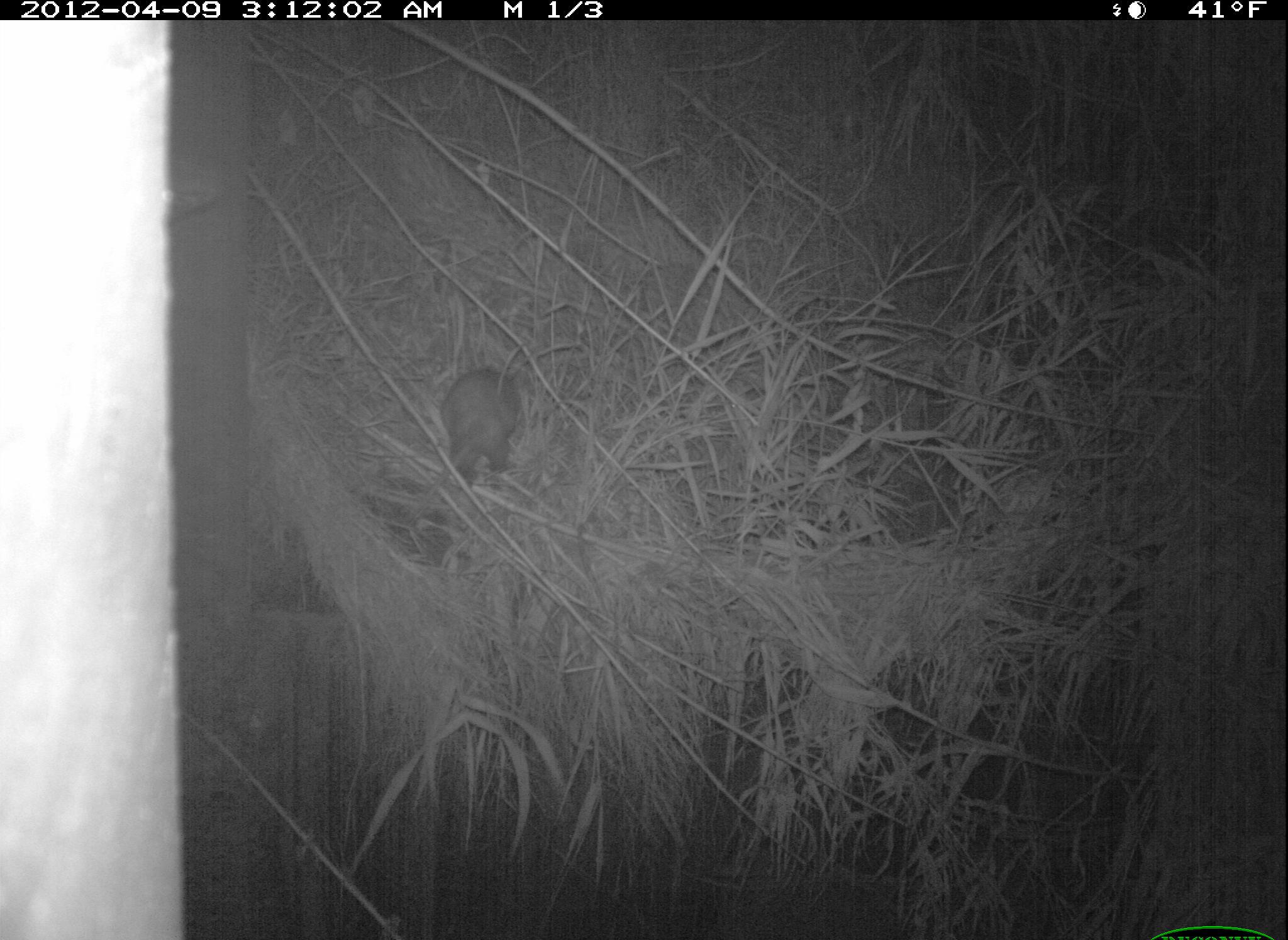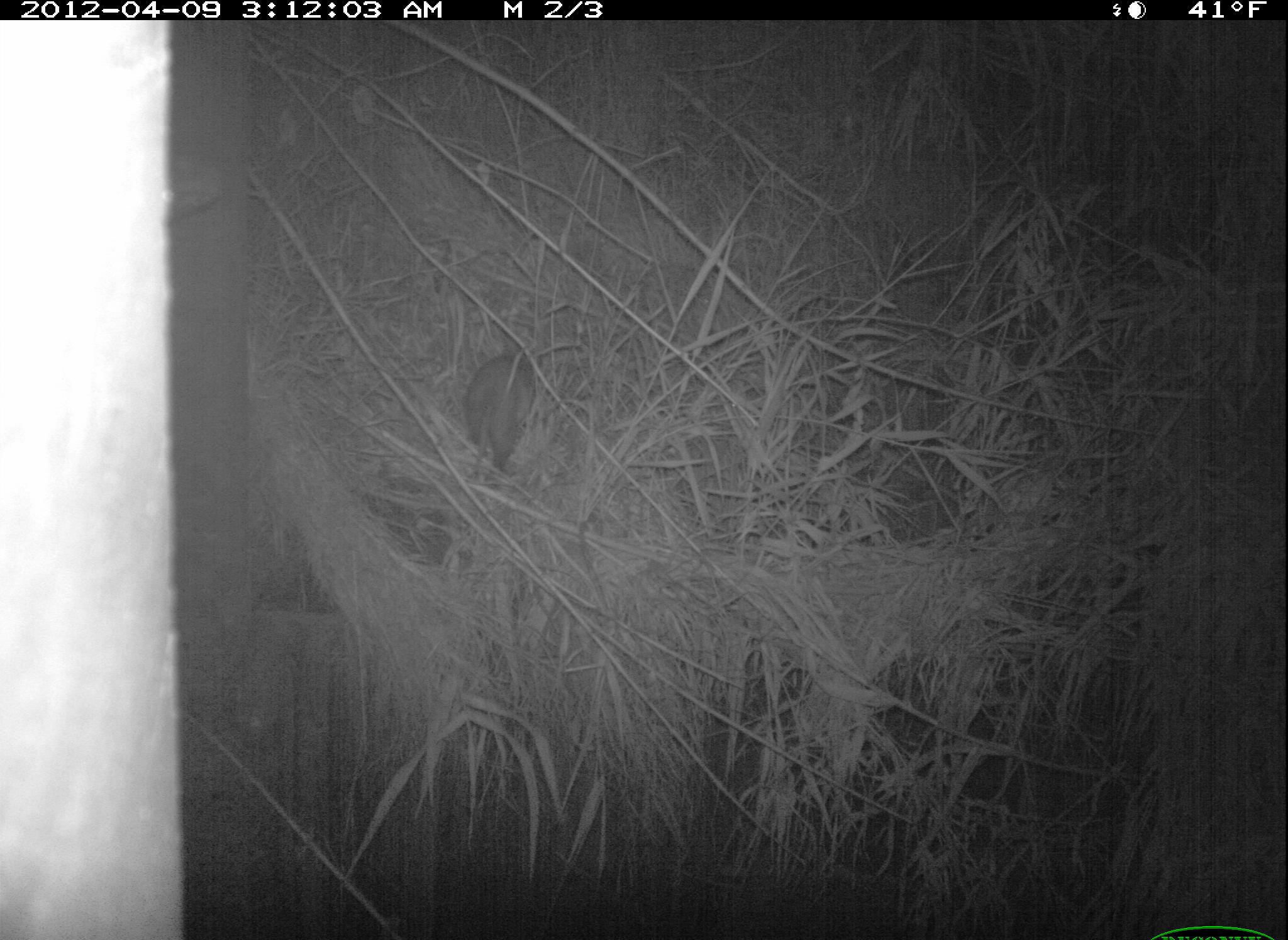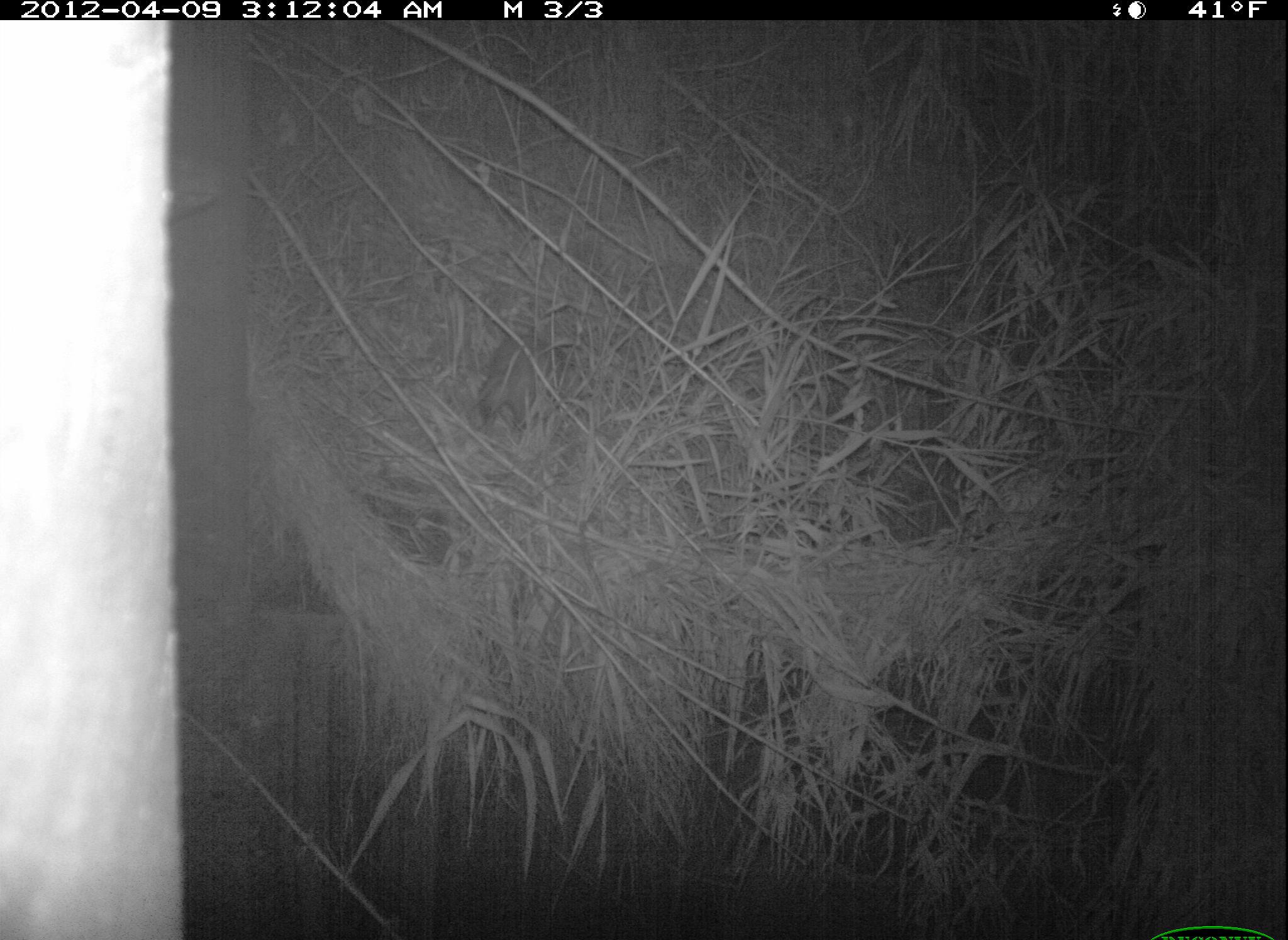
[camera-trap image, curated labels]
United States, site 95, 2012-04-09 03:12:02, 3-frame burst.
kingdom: Animalia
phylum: Chordata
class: Mammalia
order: Didelphimorphia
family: Didelphidae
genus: Didelphis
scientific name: Didelphis virginiana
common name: virginia opossum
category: opossum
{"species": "opossum (virginia opossum) (Didelphis virginiana)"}